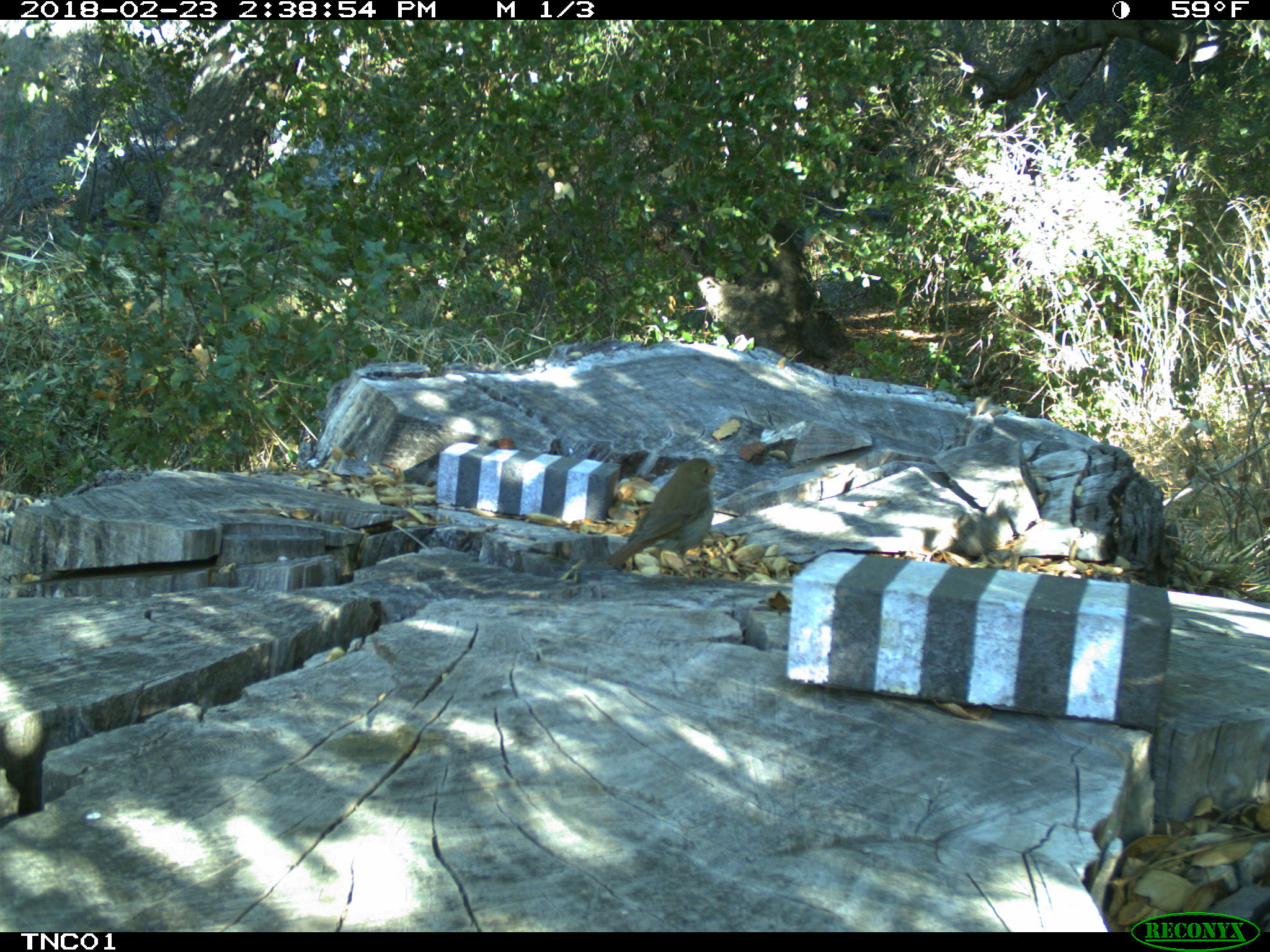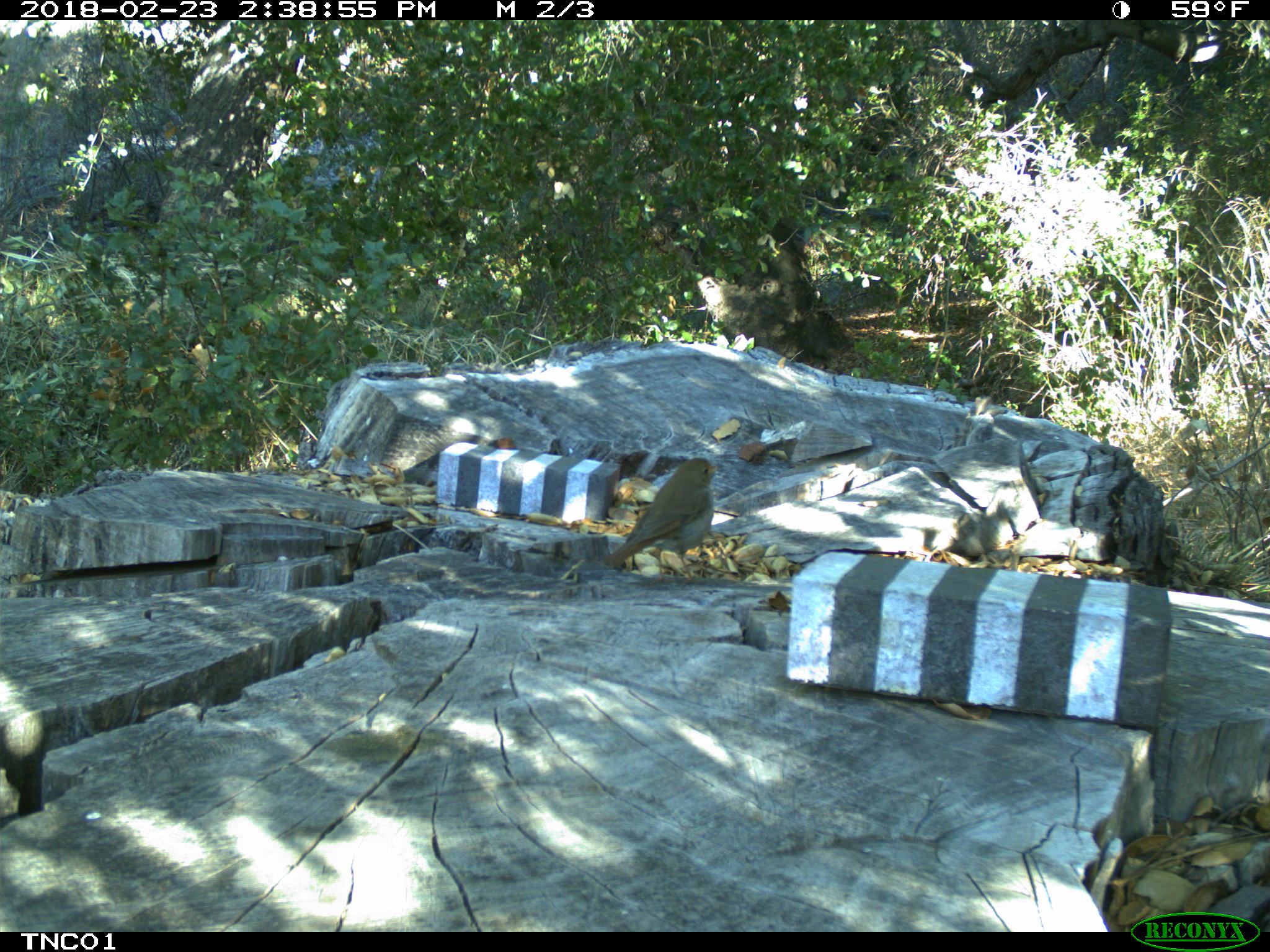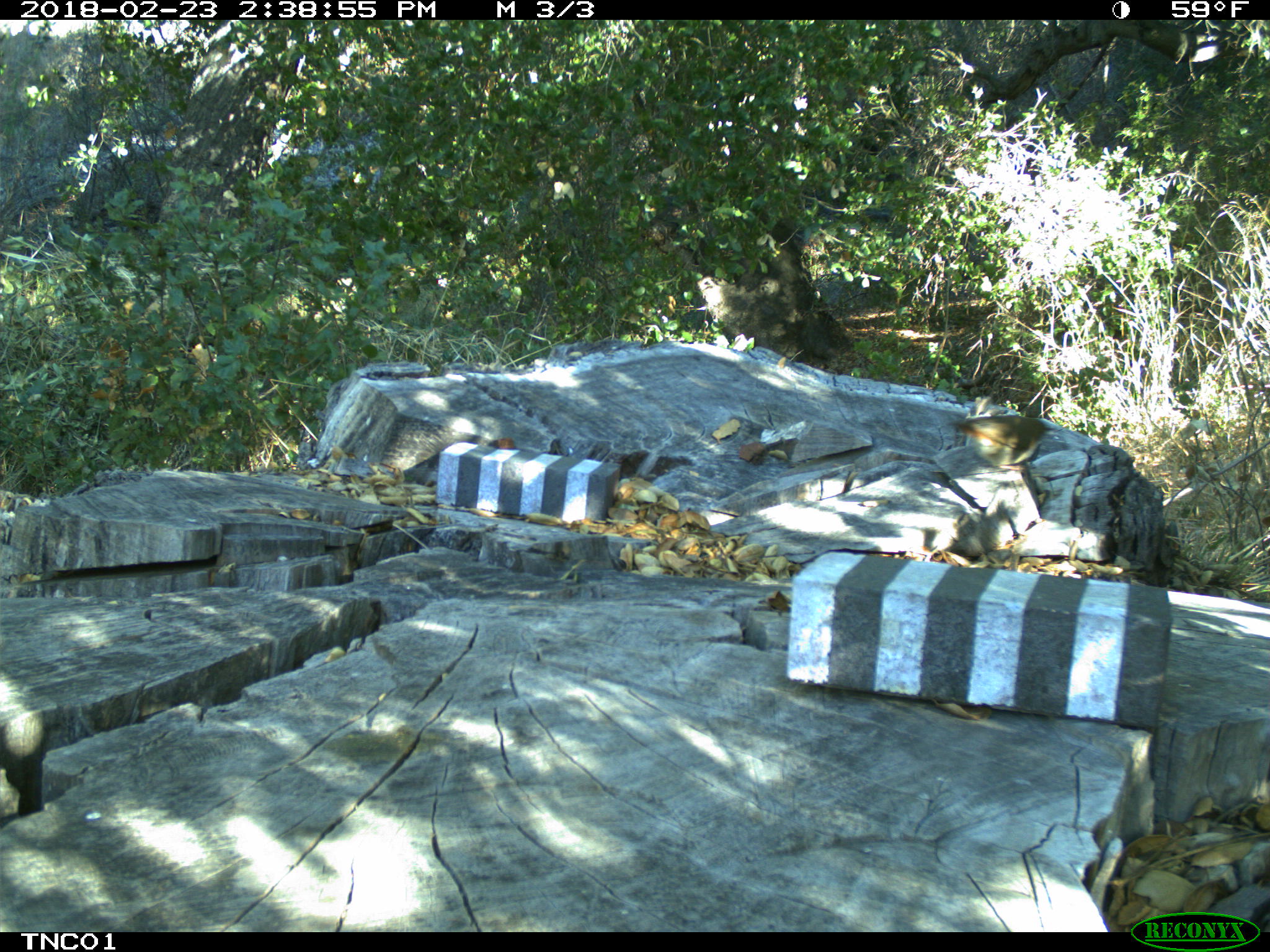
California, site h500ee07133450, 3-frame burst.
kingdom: Animalia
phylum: Chordata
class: Aves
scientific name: Aves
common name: bird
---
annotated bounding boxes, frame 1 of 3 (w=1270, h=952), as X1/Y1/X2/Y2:
bird: 601/457/725/589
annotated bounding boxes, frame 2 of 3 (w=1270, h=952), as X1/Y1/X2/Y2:
bird: 603/457/718/567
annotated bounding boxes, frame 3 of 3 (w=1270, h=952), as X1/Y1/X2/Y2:
bird: 946/415/1055/477